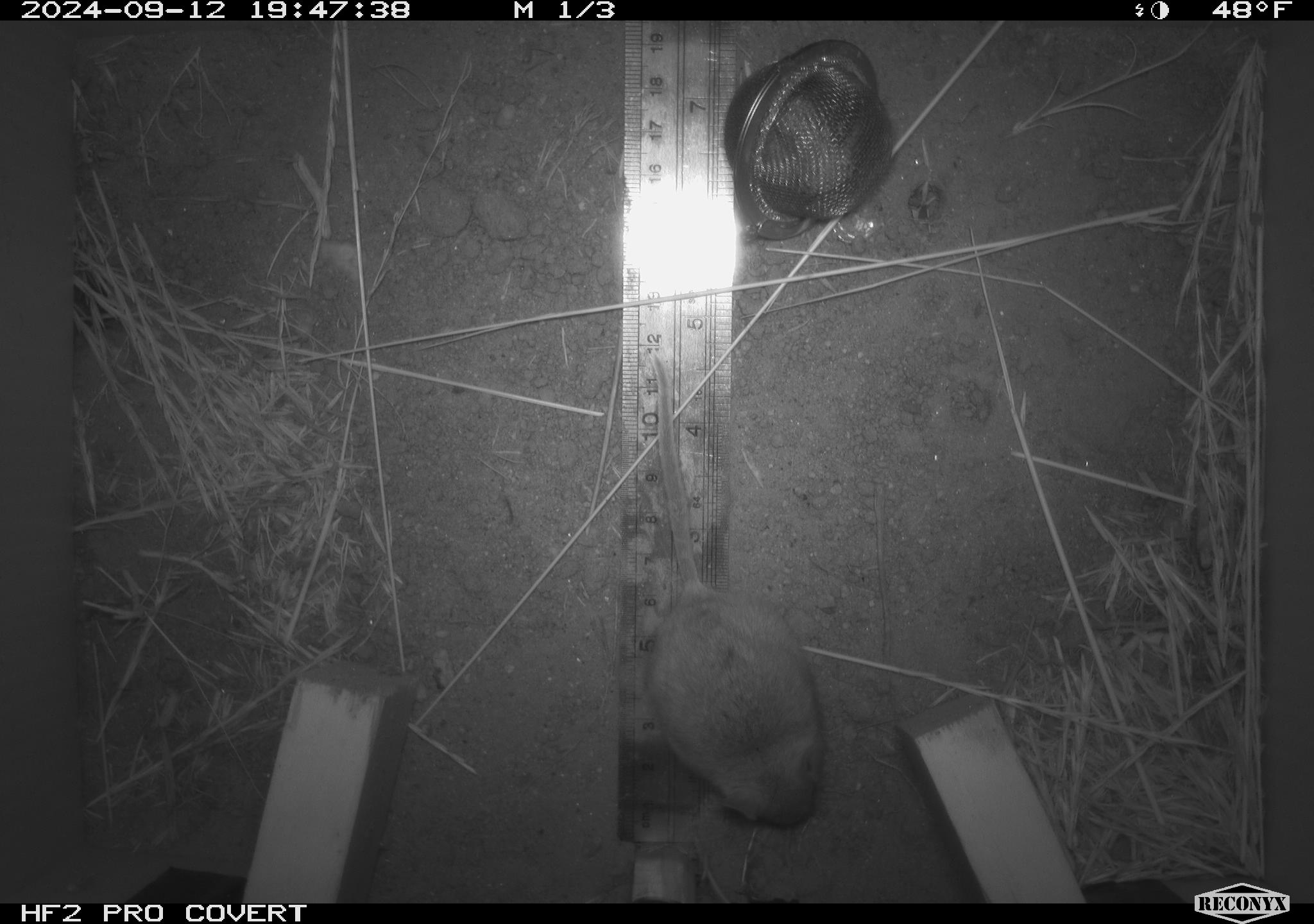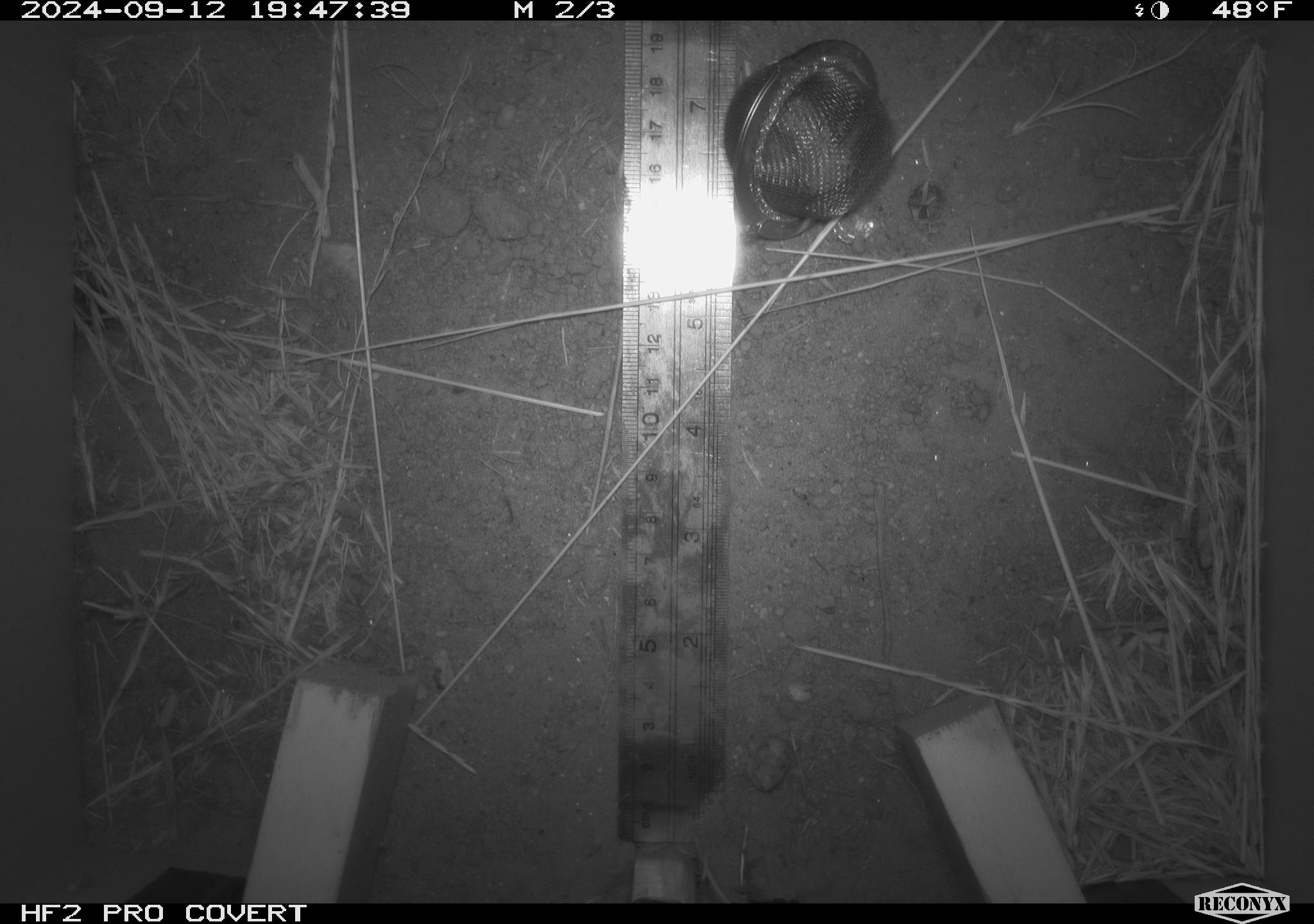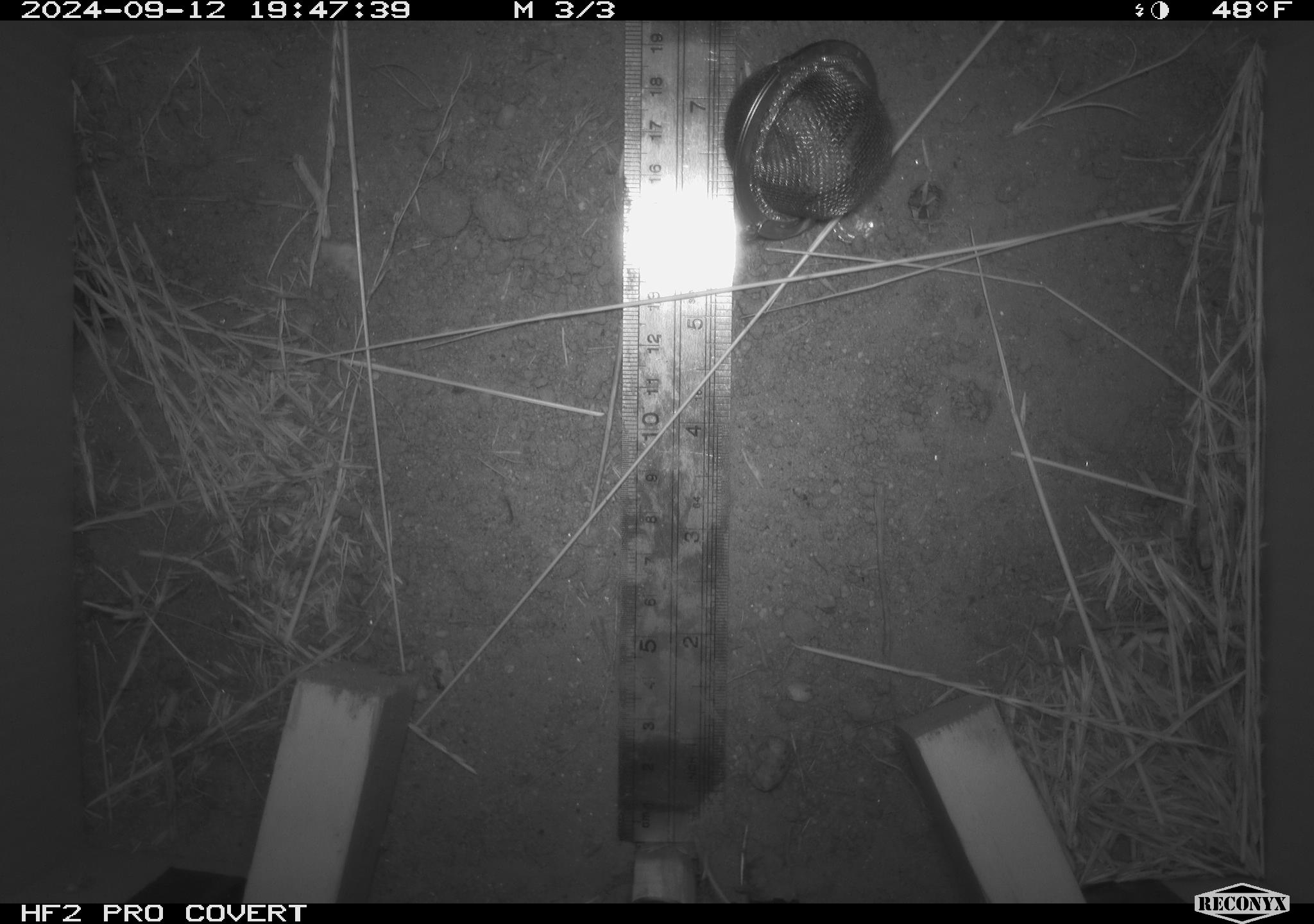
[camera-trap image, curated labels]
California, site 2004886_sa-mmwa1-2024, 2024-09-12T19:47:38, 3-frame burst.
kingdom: Animalia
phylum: Chordata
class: Mammalia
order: Rodentia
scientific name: Rodentia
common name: mouse species